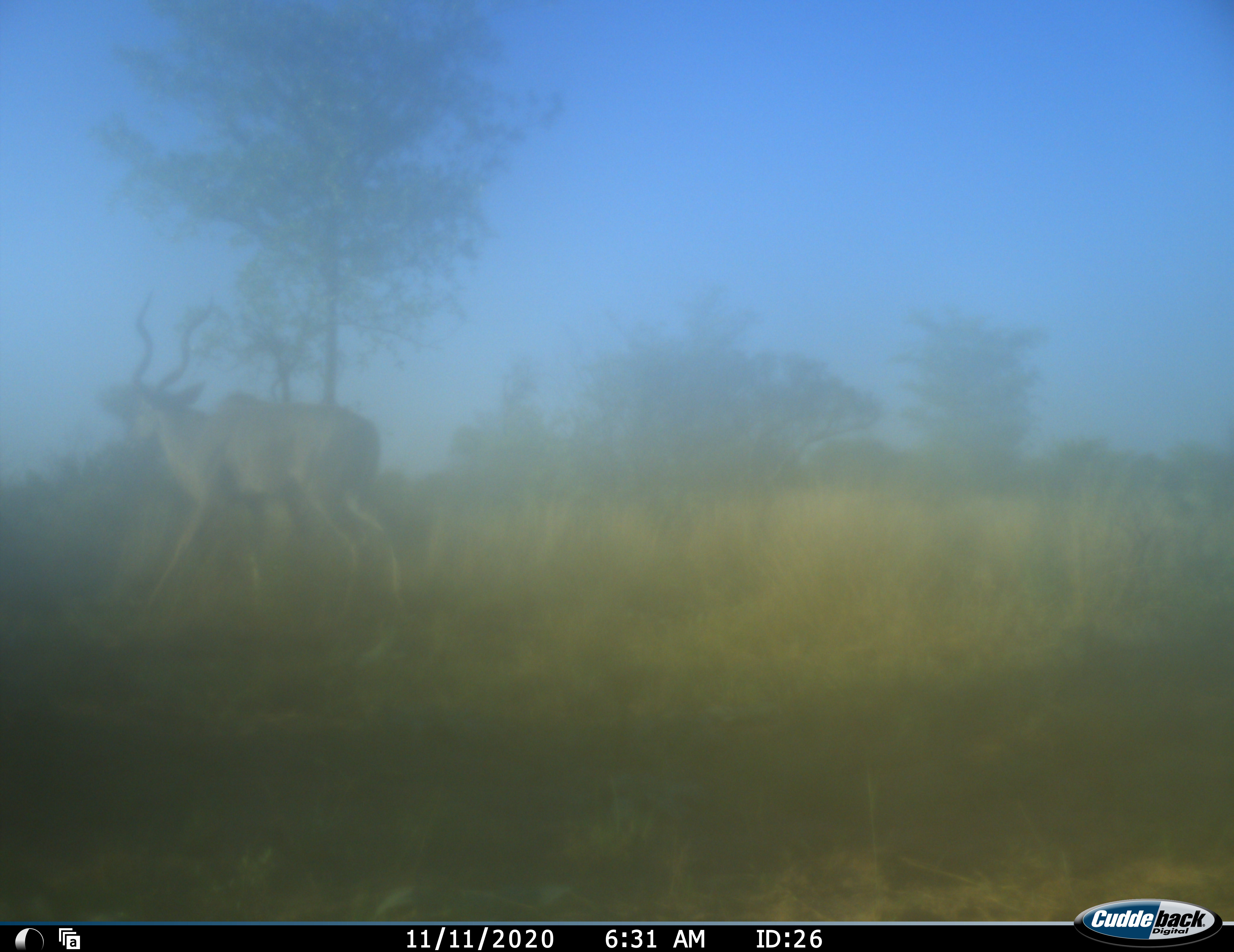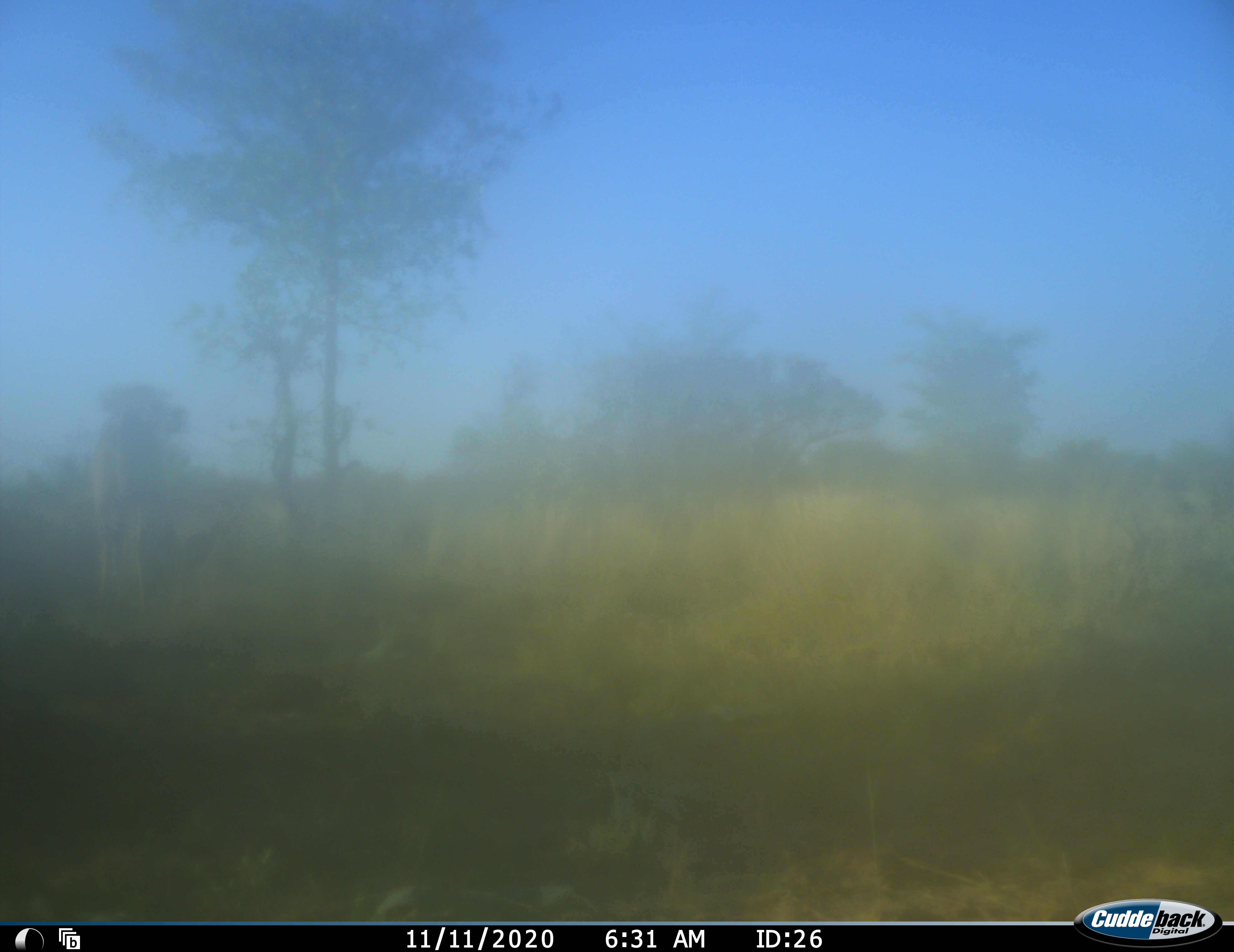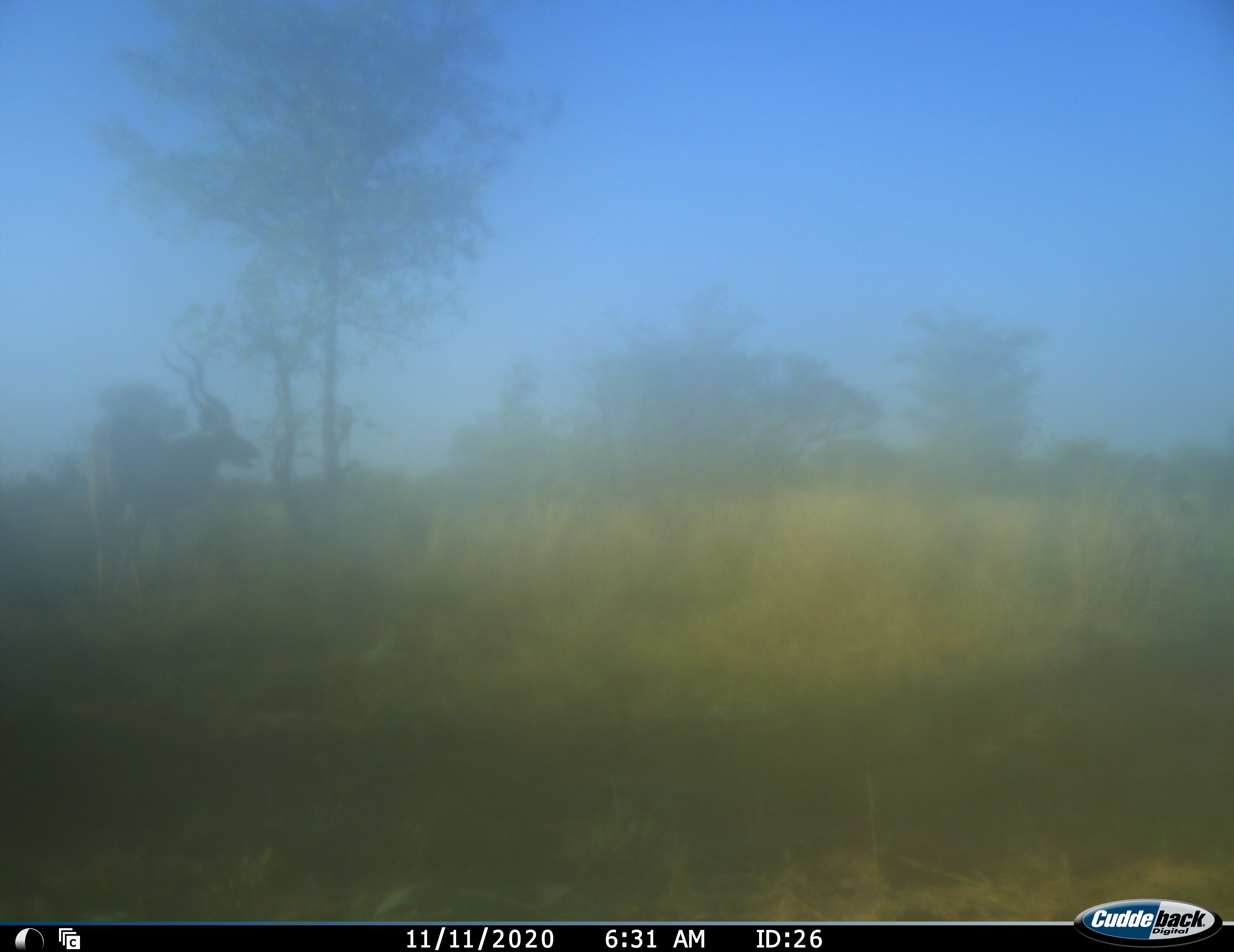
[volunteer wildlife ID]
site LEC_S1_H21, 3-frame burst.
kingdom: Animalia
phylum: Chordata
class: Mammalia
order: Artiodactyla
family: Bovidae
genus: Tragelaphus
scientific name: Tragelaphus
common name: kudu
Kudu (Tragelaphus), count 1. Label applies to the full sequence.